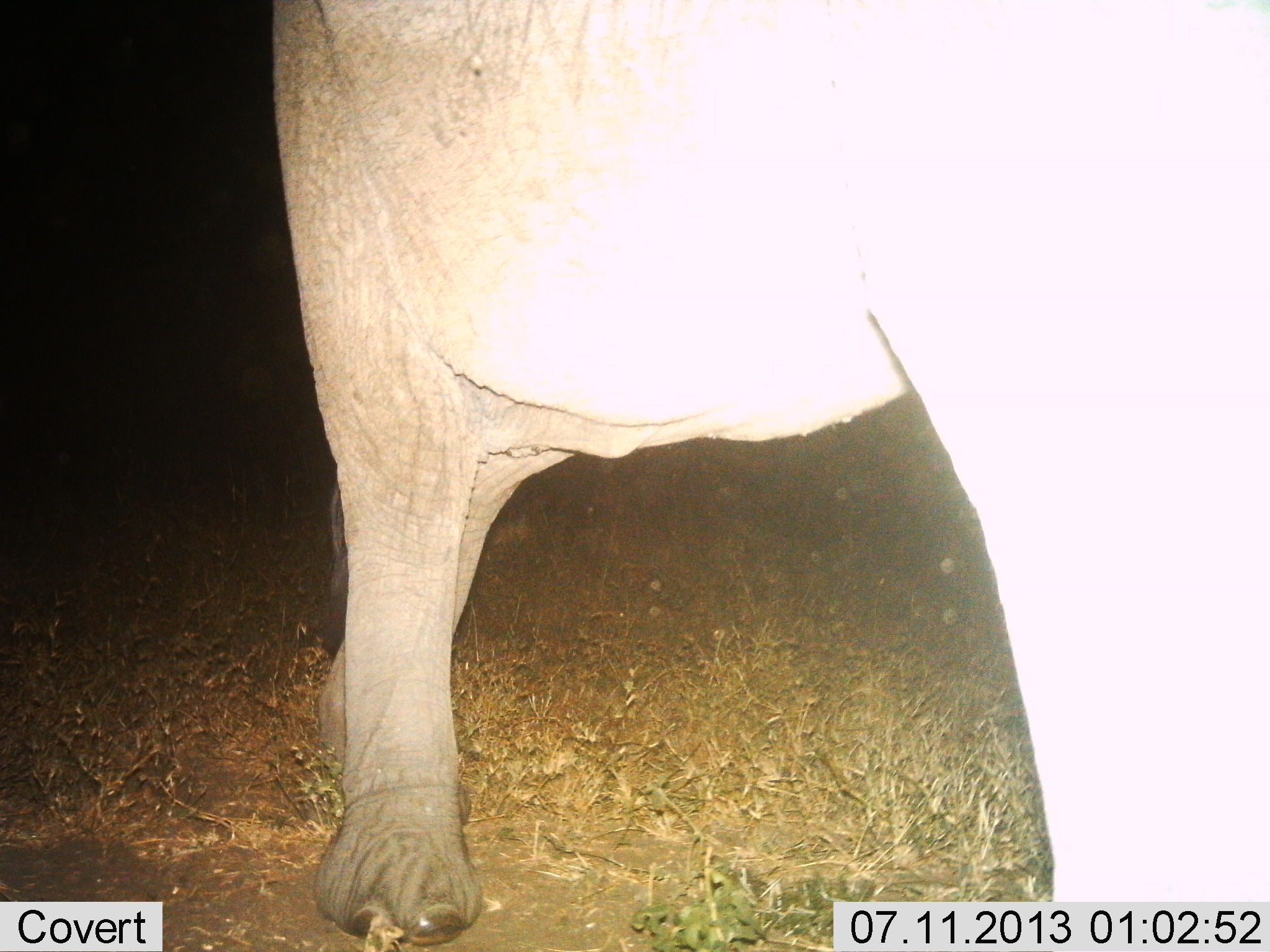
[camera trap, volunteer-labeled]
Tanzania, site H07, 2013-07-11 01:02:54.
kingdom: Animalia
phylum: Chordata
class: Mammalia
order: Proboscidea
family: Elephantidae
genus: Loxodonta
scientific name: Loxodonta africana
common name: african bush elephant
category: elephant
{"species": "elephant (african bush elephant) (Loxodonta africana)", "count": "1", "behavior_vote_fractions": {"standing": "80%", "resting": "0%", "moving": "20%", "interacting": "0%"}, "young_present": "0%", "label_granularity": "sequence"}